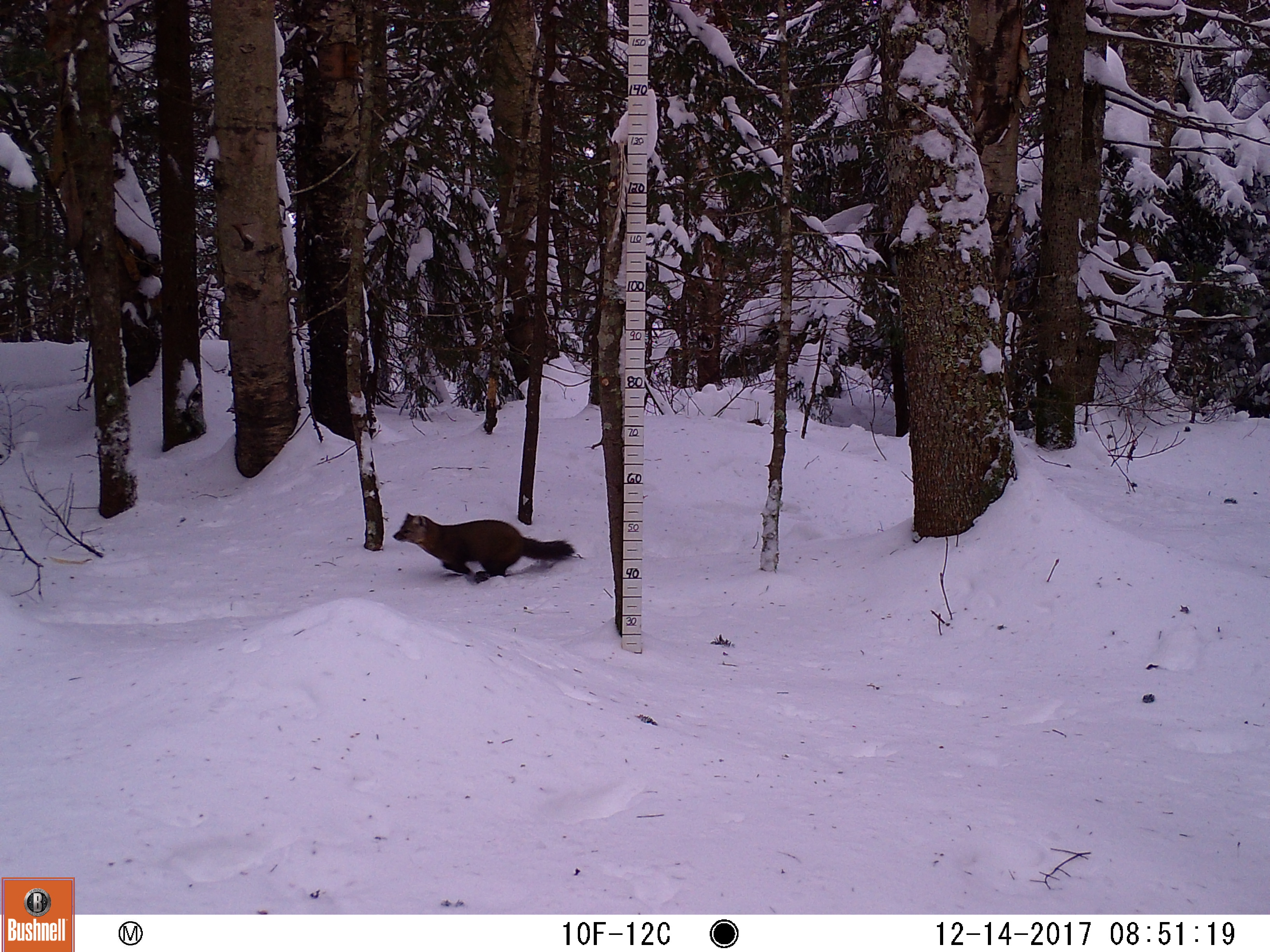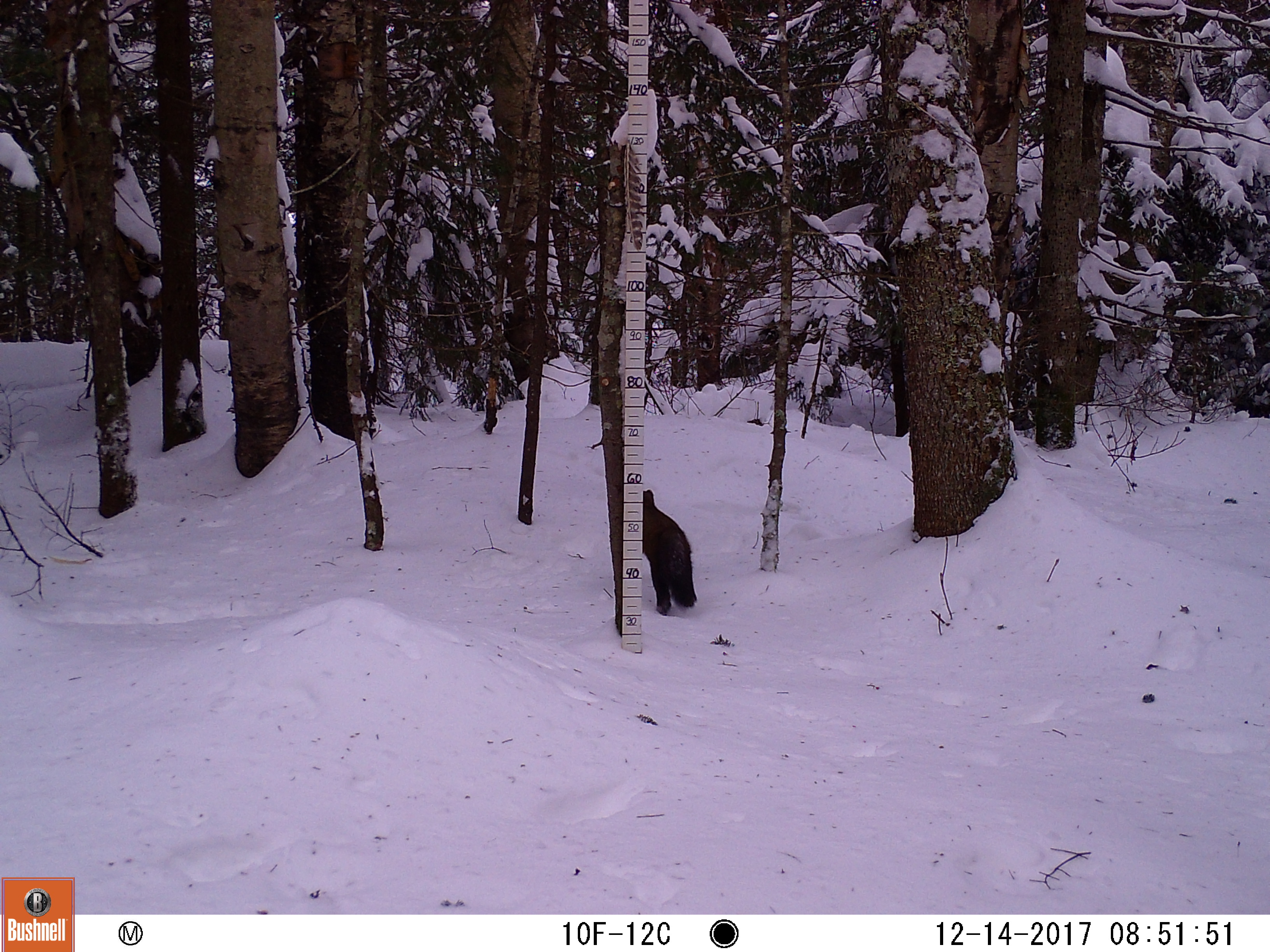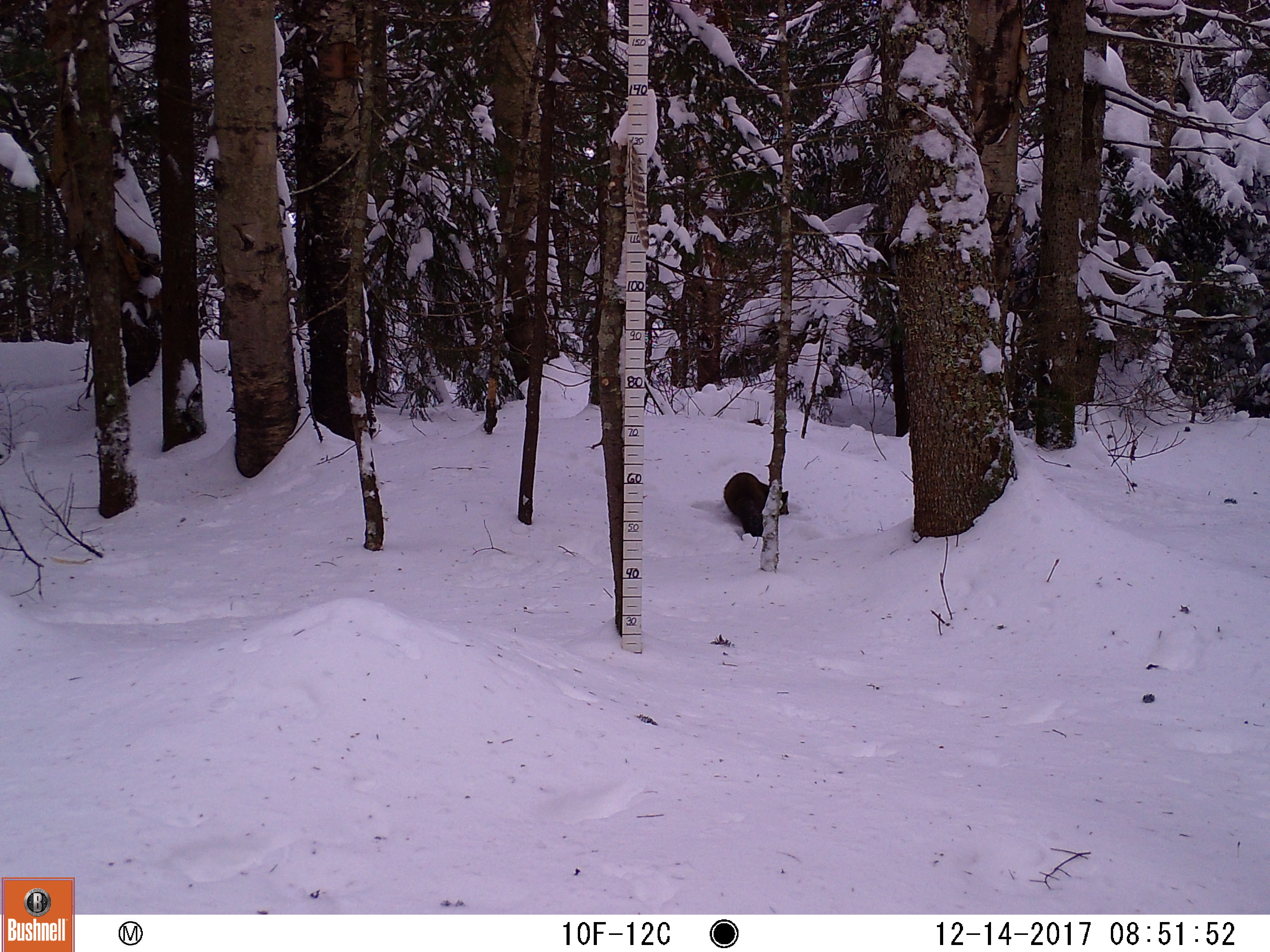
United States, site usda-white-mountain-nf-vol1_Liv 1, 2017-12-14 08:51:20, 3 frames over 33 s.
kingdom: Animalia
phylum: Chordata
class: Mammalia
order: Carnivora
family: Mustelidae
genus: Martes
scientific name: Martes americana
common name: american marten